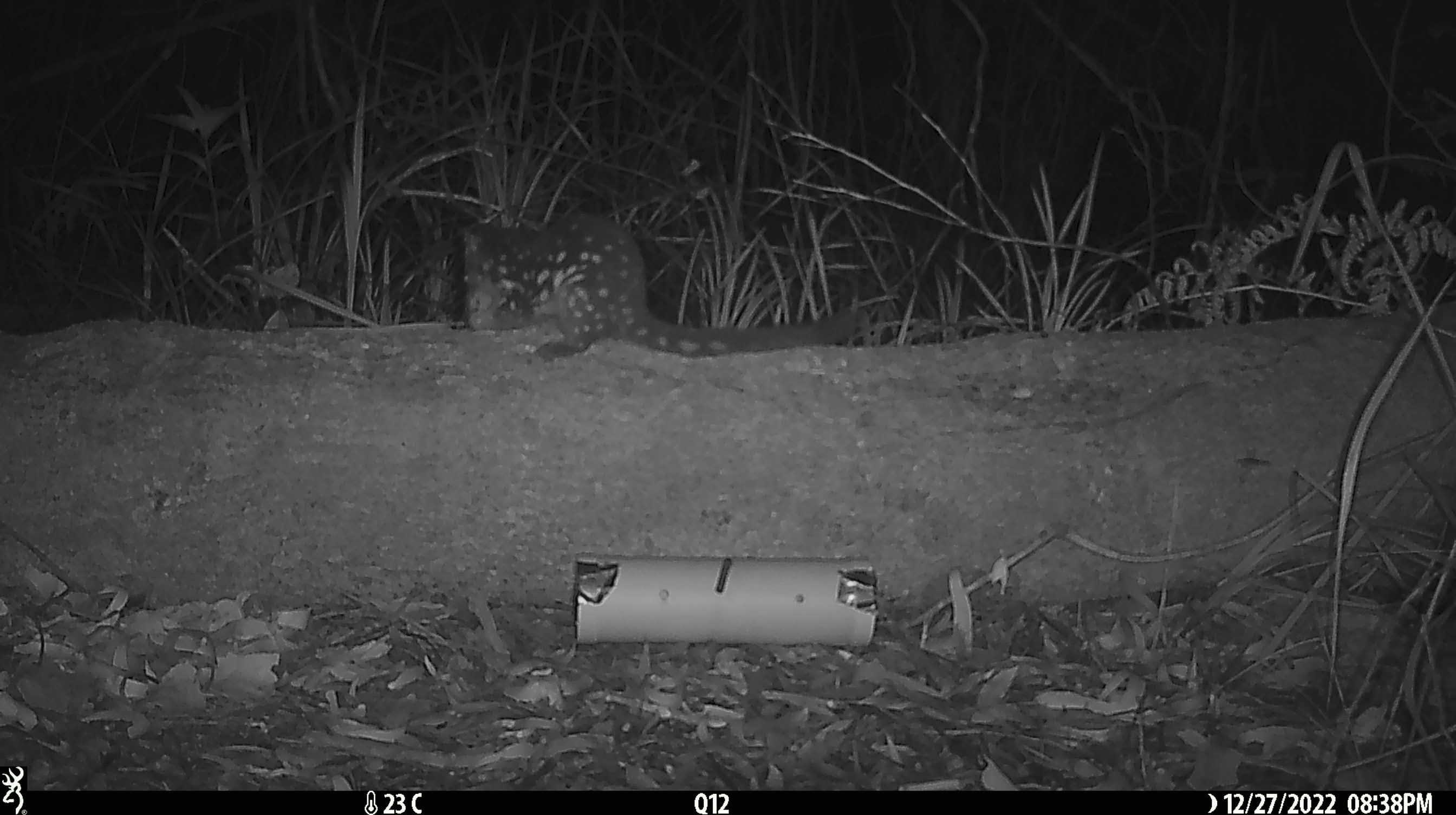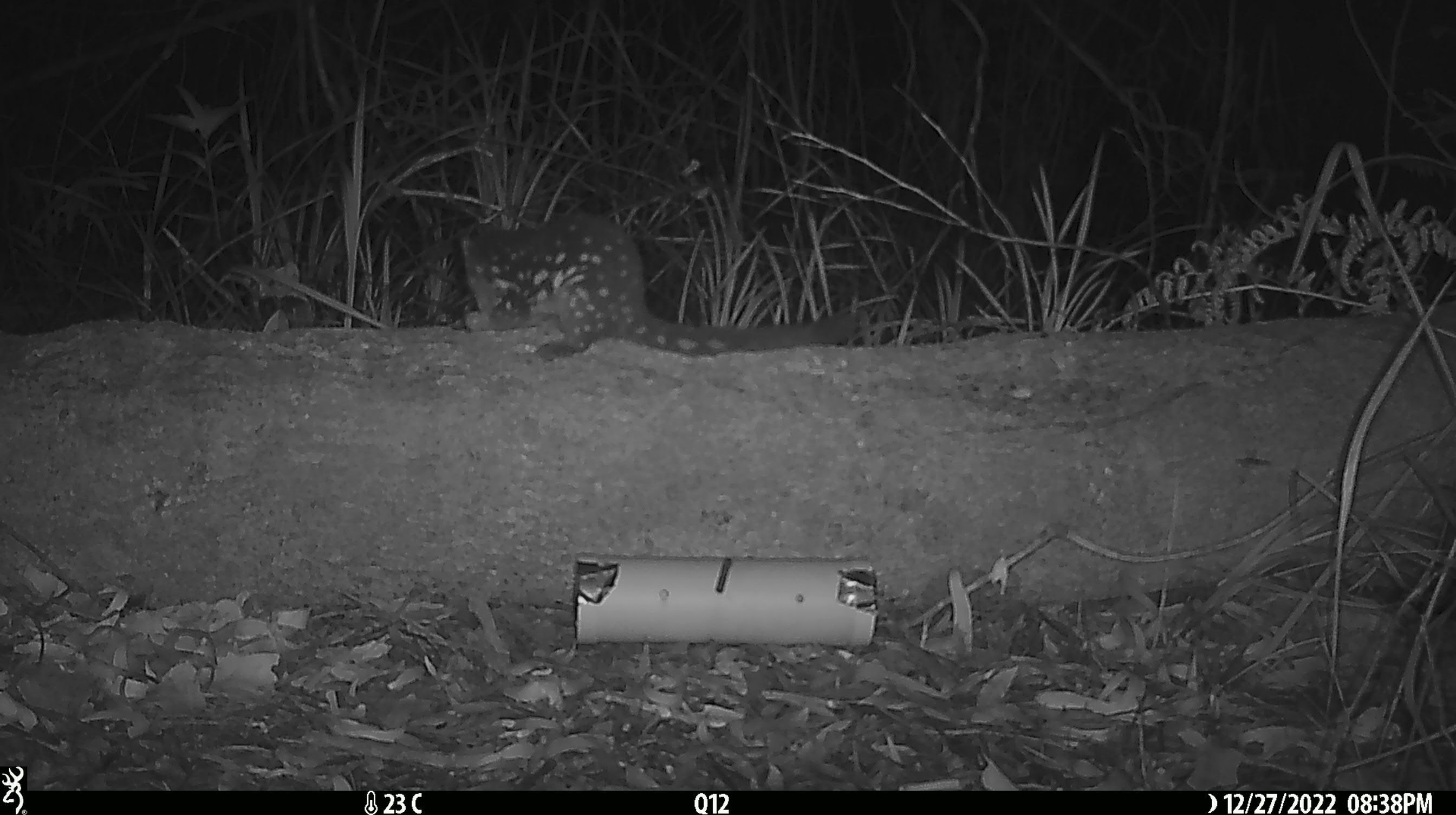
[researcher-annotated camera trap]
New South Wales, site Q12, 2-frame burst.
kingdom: Animalia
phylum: Chordata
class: Mammalia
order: Dasyuromorphia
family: Dasyuridae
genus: Dasyurus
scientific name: Dasyurus maculatus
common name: spotted-tailed quoll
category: quoll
Quoll (spotted-tailed quoll) (Dasyurus maculatus).